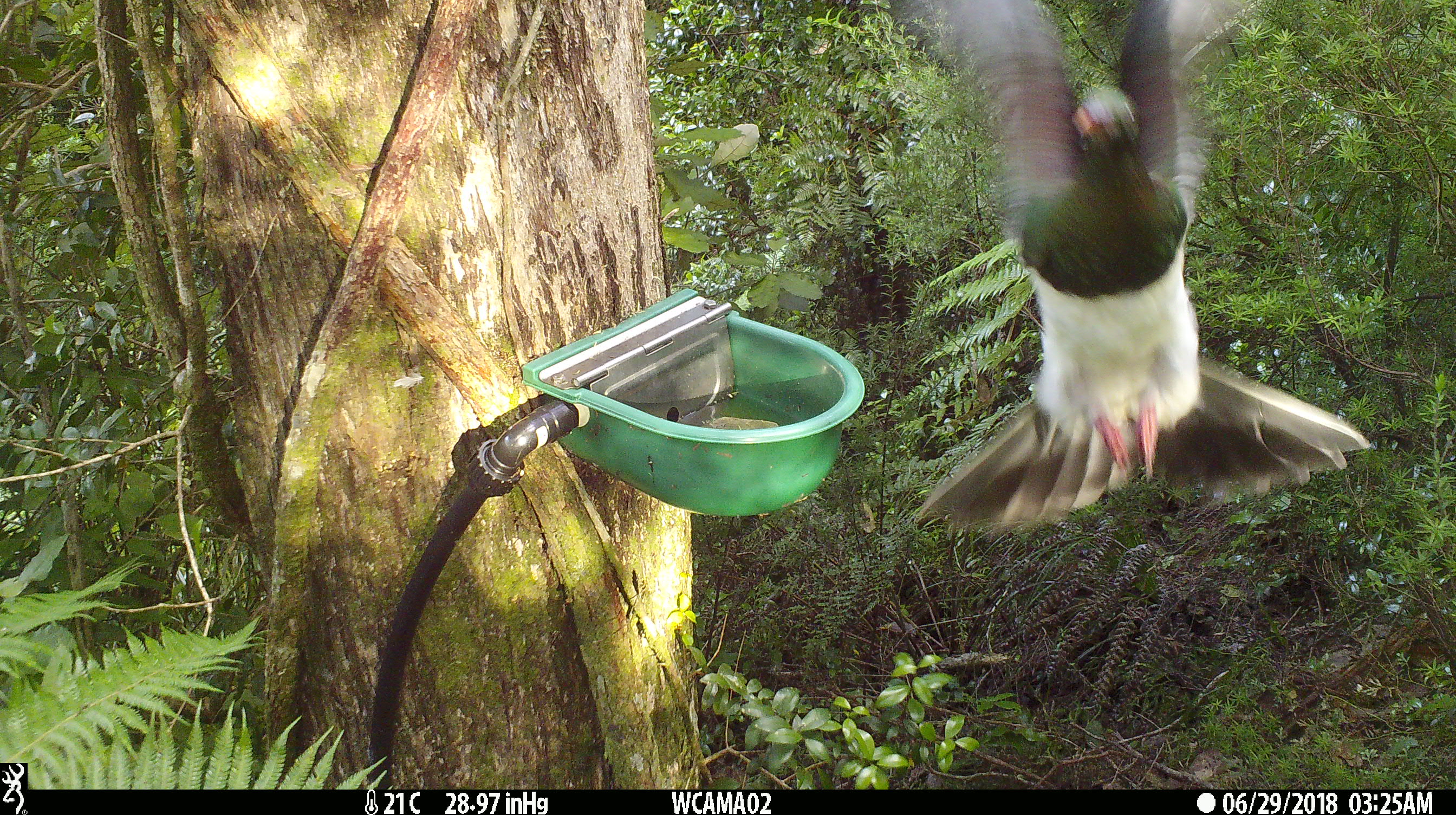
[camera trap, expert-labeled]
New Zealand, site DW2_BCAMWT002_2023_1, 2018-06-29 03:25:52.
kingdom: Animalia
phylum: Chordata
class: Aves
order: Columbiformes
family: Columbidae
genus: Hemiphaga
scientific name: Hemiphaga novaeseelandiae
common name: new zealand pigeon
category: kereru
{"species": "kereru (new zealand pigeon) (Hemiphaga novaeseelandiae)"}